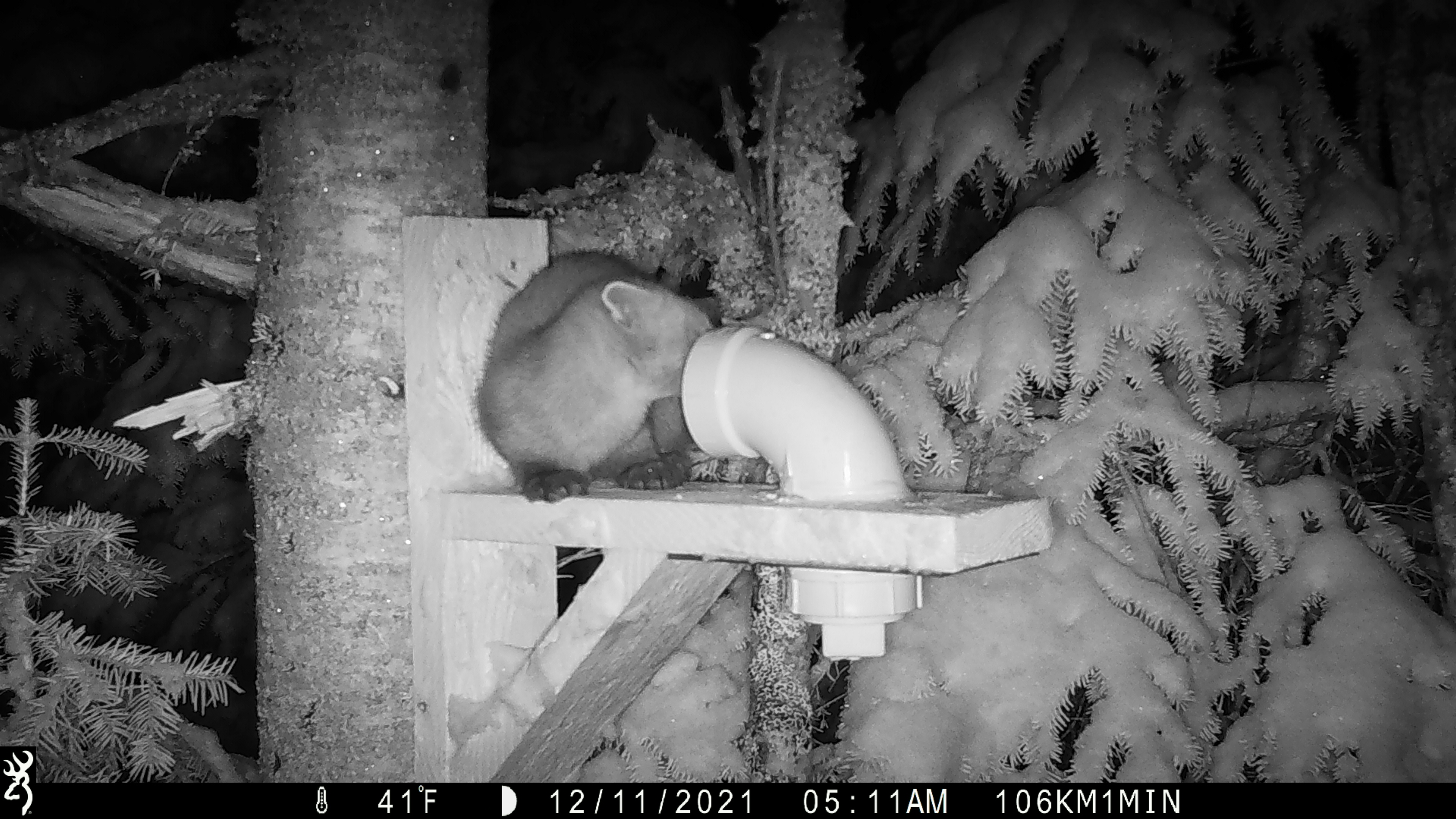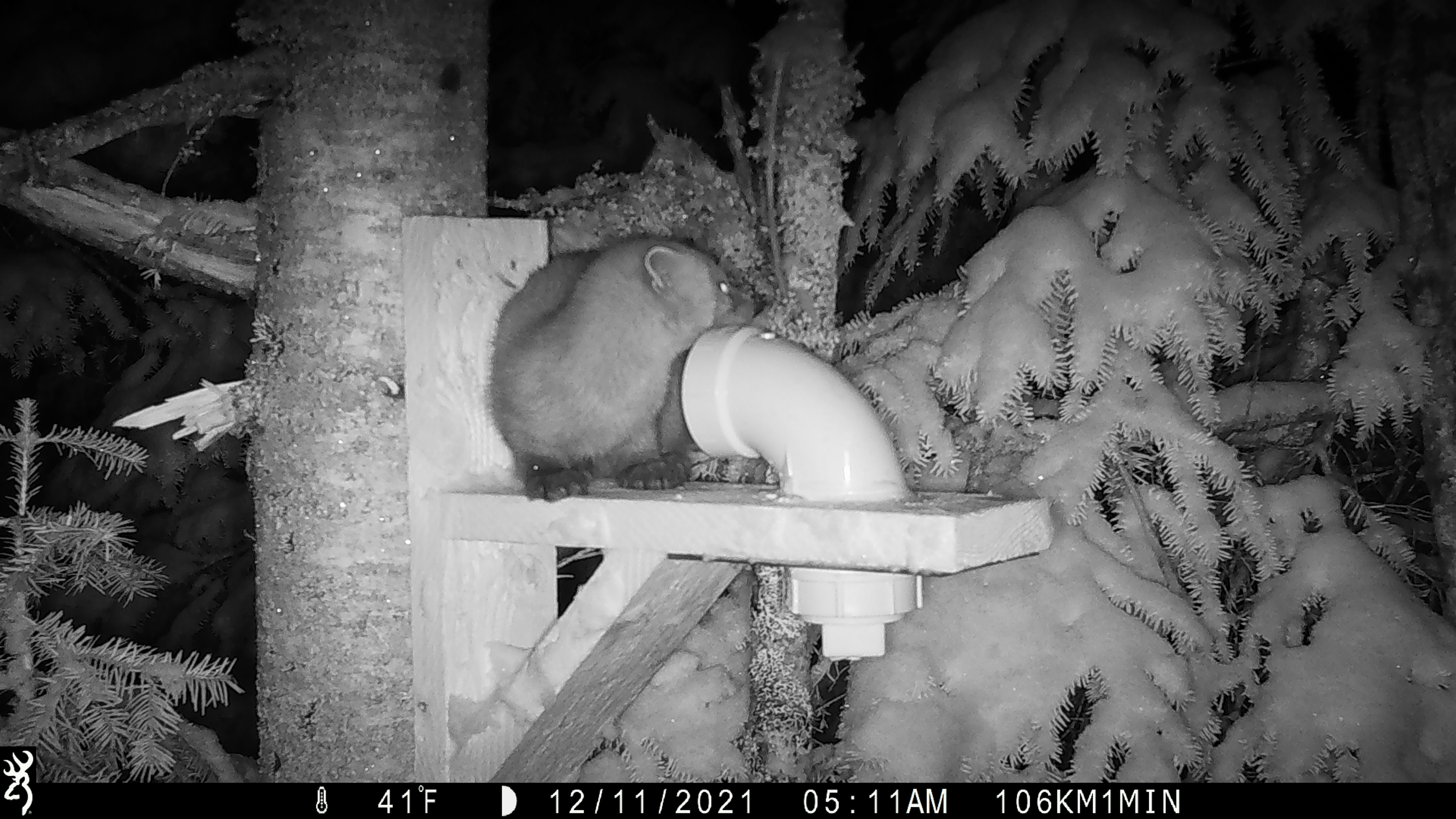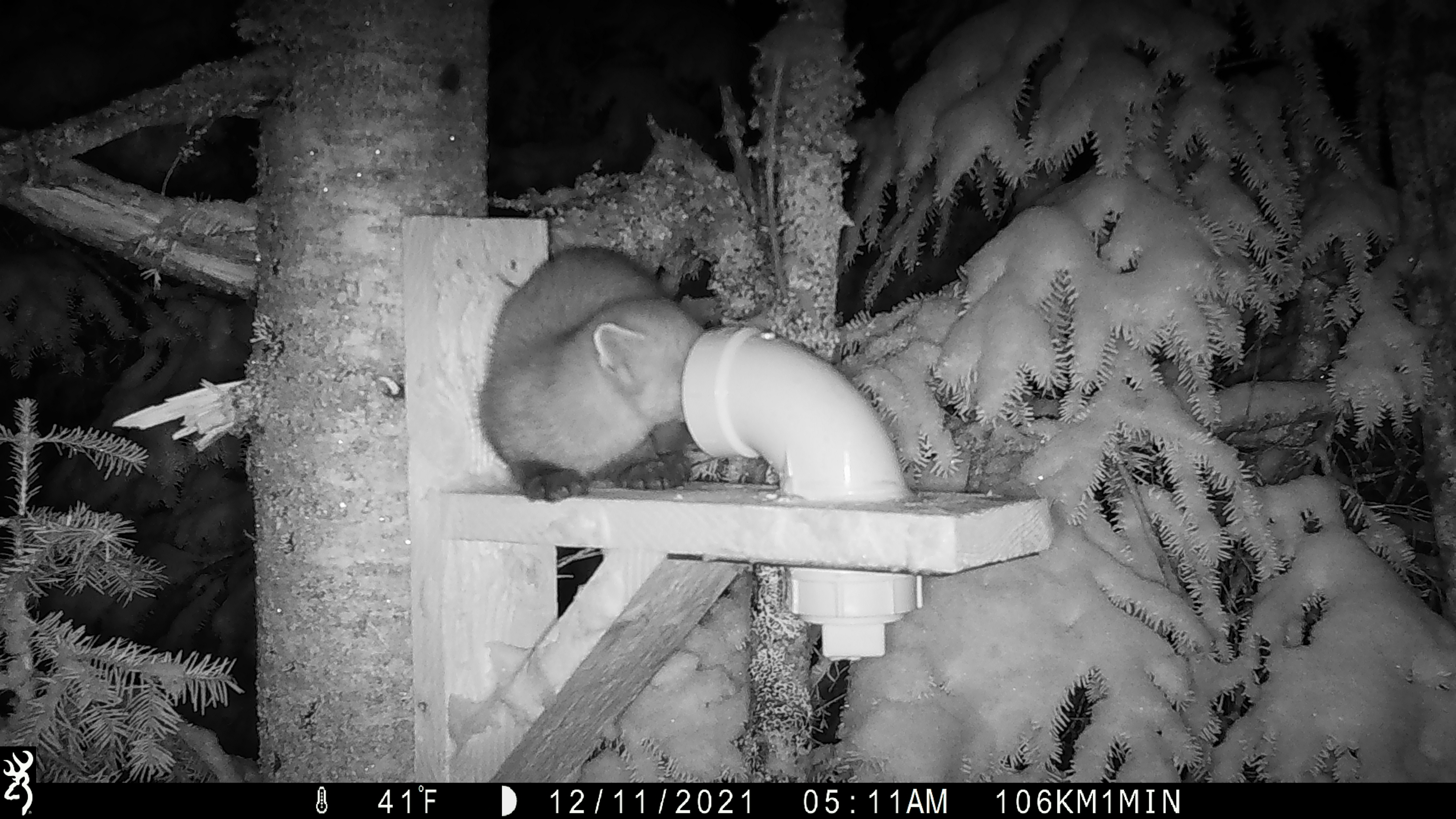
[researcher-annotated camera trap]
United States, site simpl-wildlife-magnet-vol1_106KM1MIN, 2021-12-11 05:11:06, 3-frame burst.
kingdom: Animalia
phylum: Chordata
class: Mammalia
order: Carnivora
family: Mustelidae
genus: Martes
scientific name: Martes americana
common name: american marten